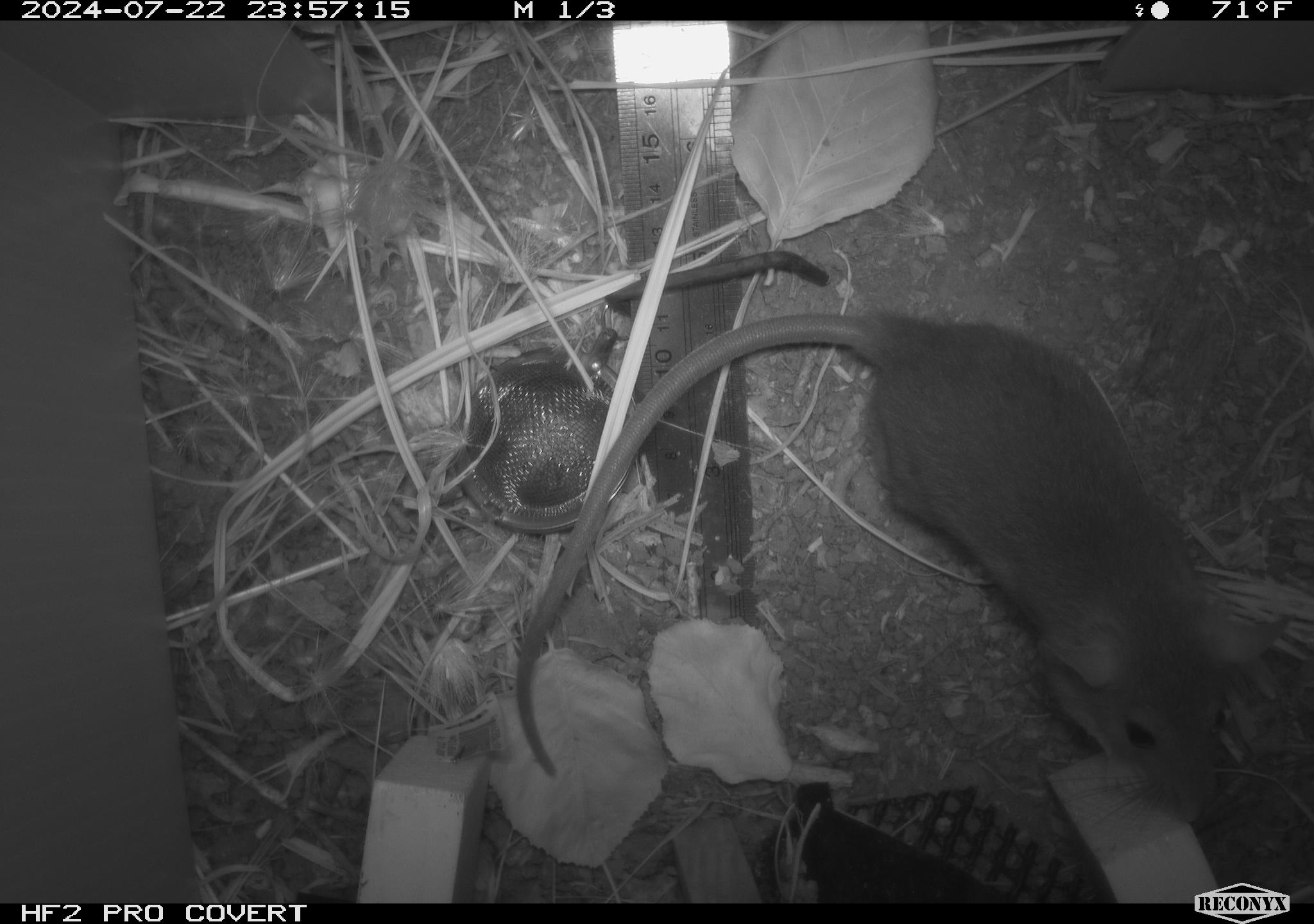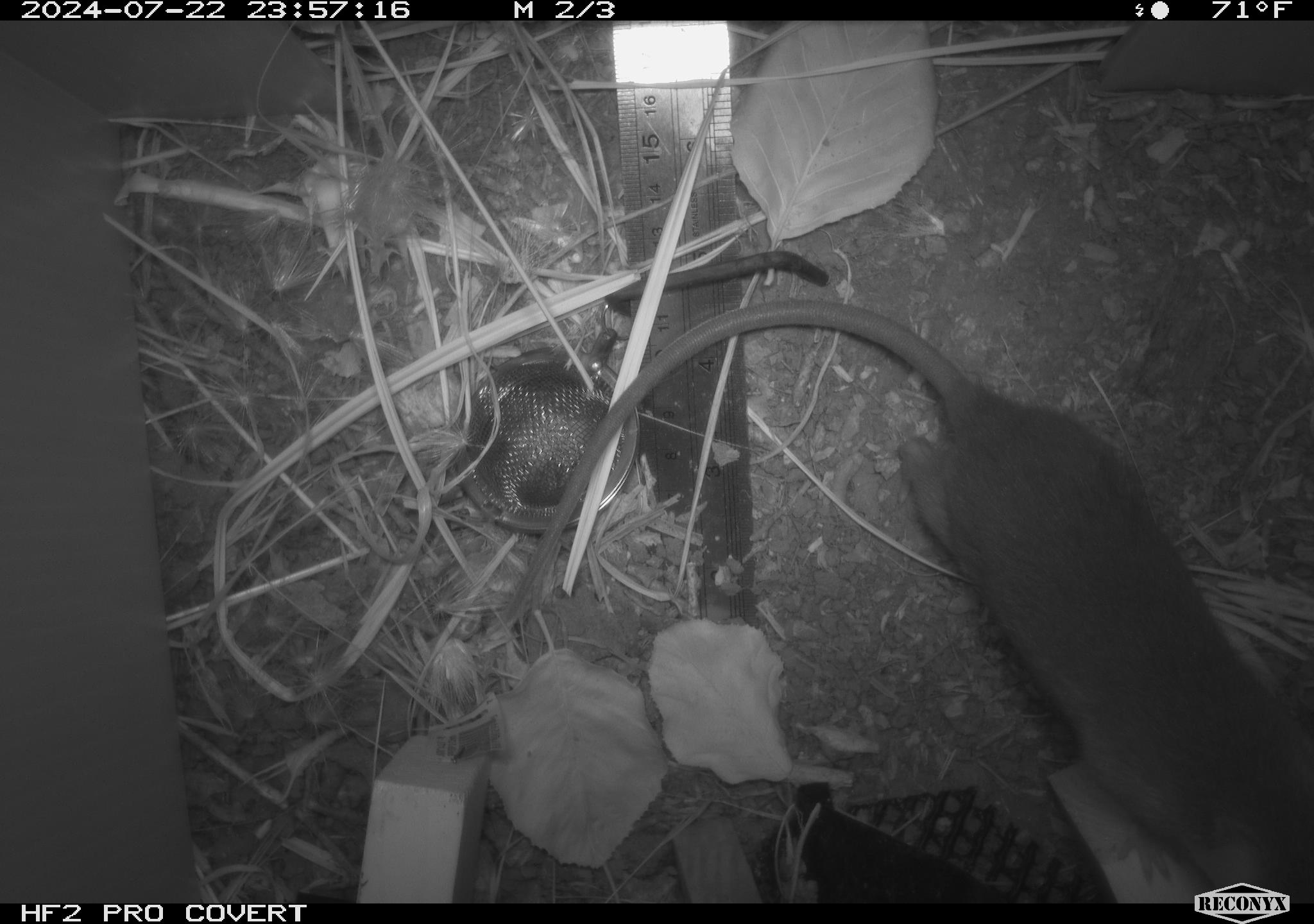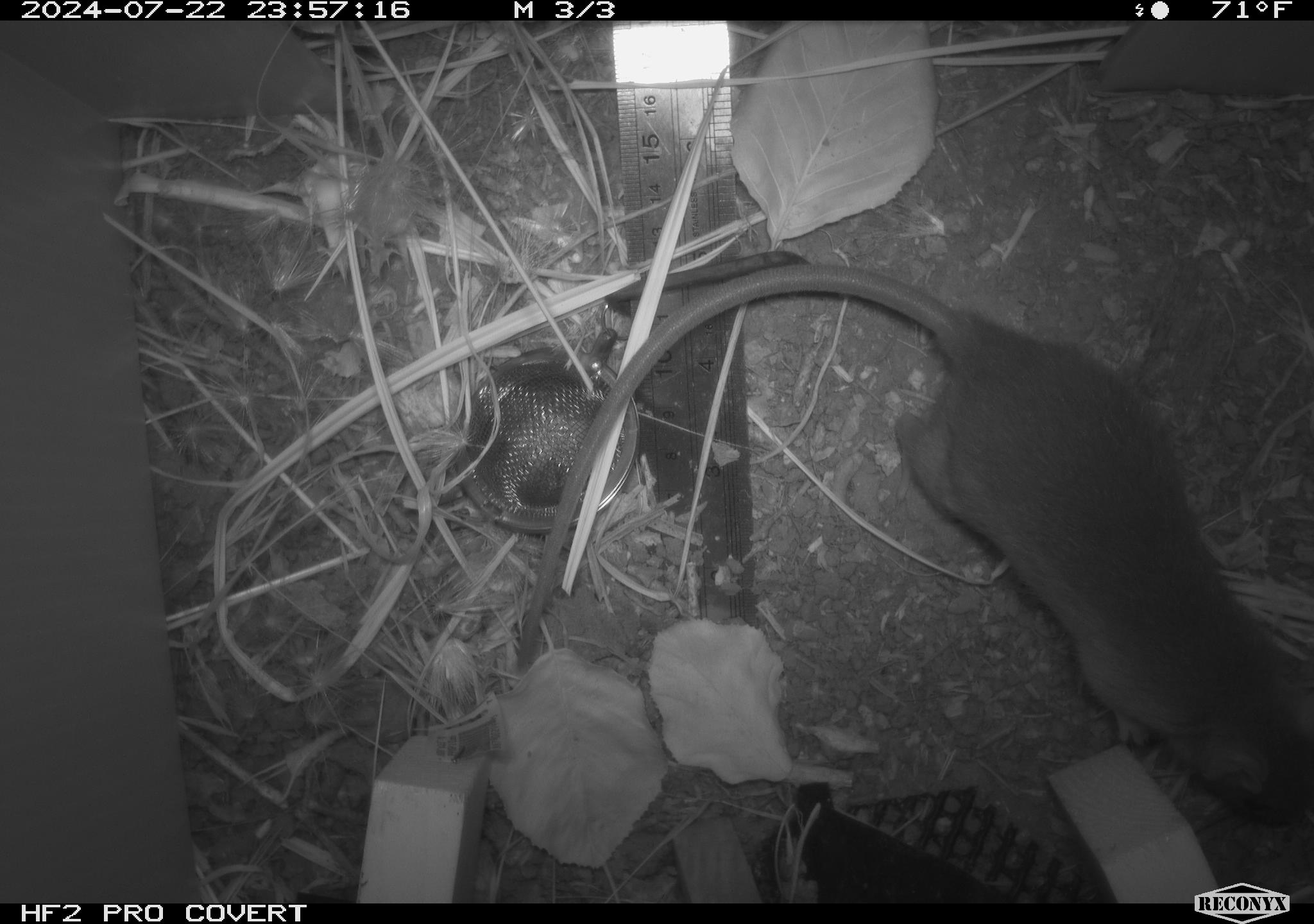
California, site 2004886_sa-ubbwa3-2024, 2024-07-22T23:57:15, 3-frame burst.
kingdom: Animalia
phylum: Chordata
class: Mammalia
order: Rodentia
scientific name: Rodentia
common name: mouse species